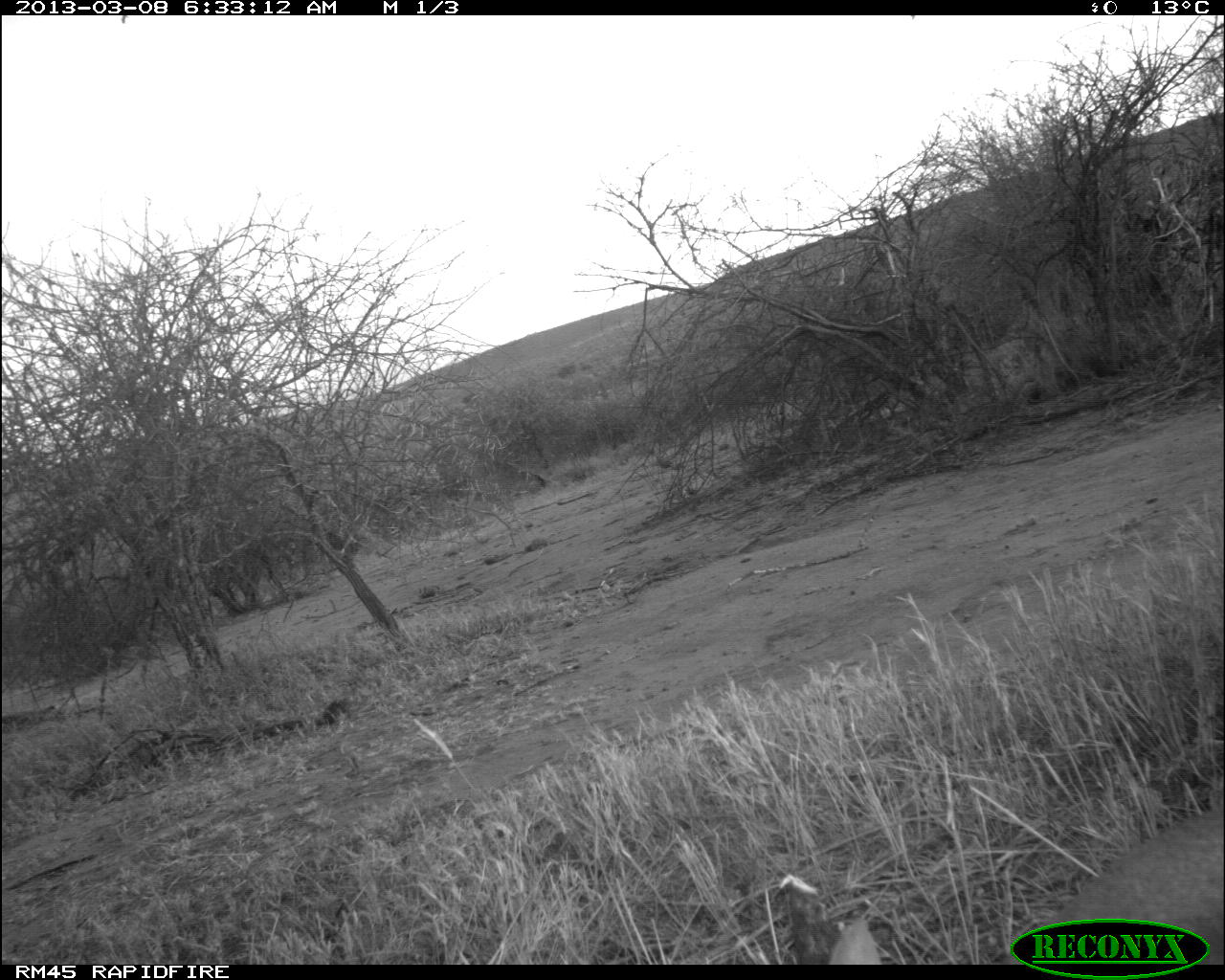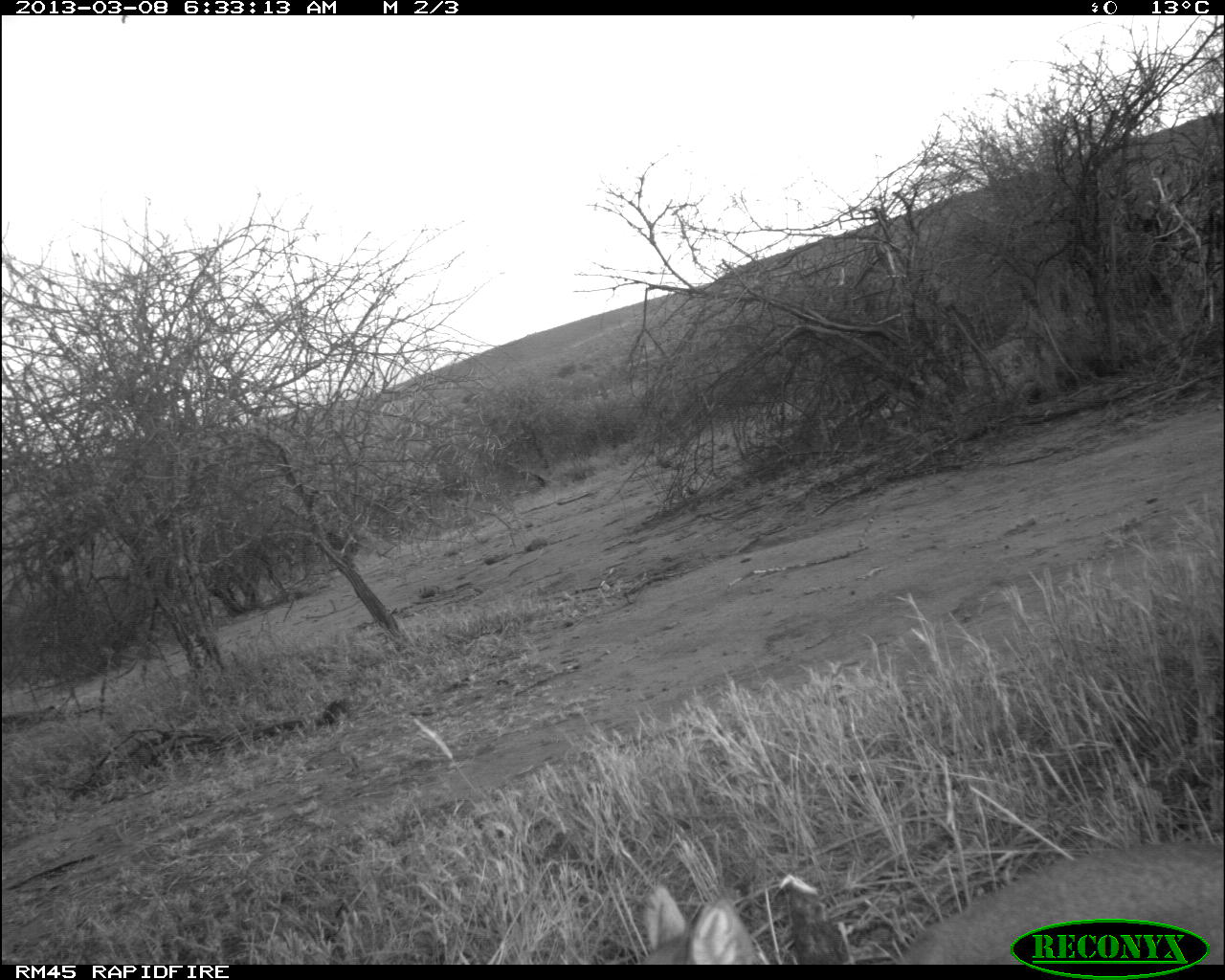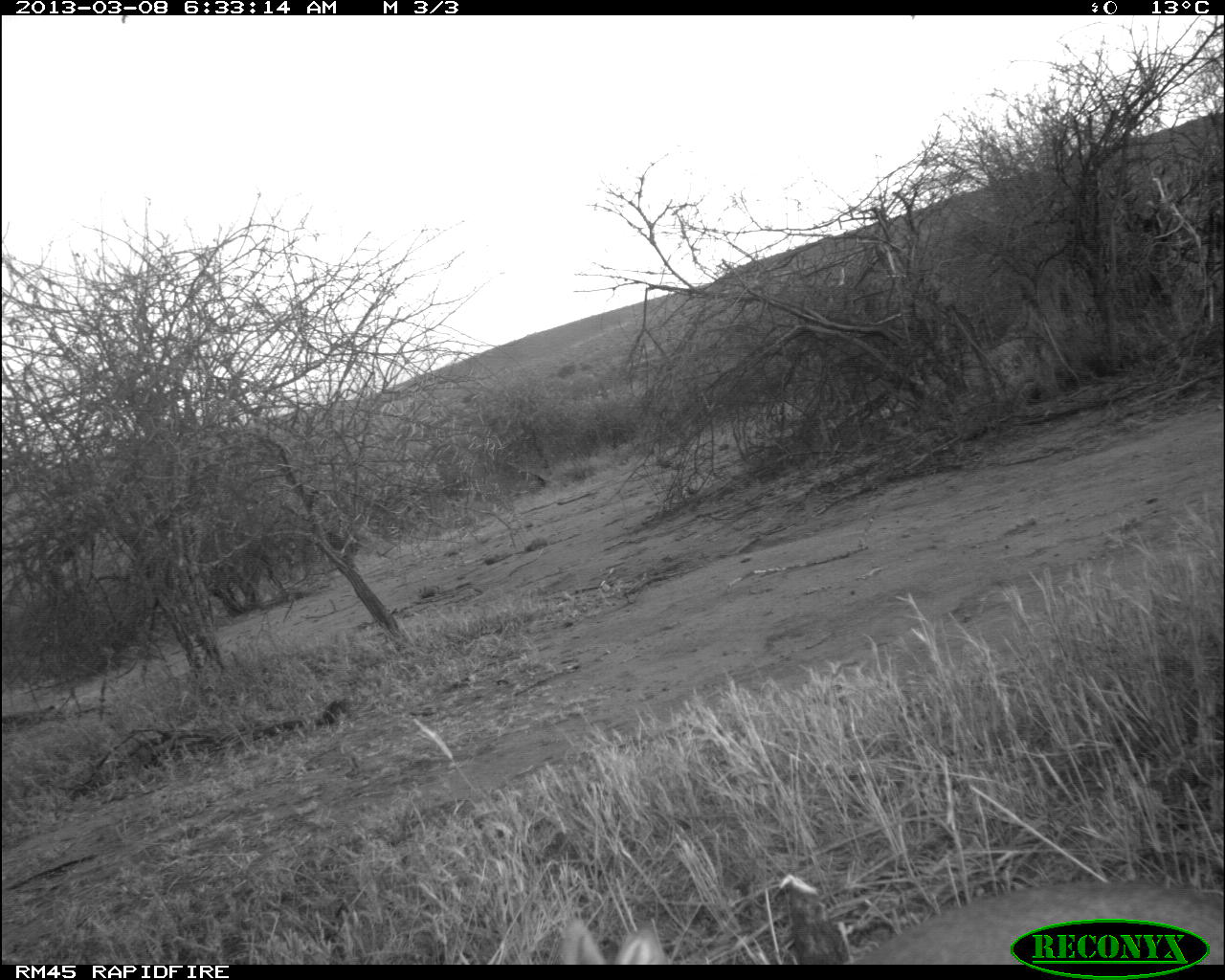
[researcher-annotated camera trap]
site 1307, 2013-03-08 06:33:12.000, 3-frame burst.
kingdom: Animalia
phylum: Chordata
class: Mammalia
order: Artiodactyla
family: Bovidae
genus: Madoqua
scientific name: Madoqua guentheri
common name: günther's dik-dik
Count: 1.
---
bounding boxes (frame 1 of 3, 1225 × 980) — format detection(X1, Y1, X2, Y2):
madoqua guentheri: detection(783, 875, 880, 977)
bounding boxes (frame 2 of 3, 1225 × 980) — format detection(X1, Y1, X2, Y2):
madoqua guentheri: detection(635, 838, 1220, 964)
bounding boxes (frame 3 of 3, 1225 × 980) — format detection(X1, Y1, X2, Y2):
madoqua guentheri: detection(561, 878, 1220, 964)